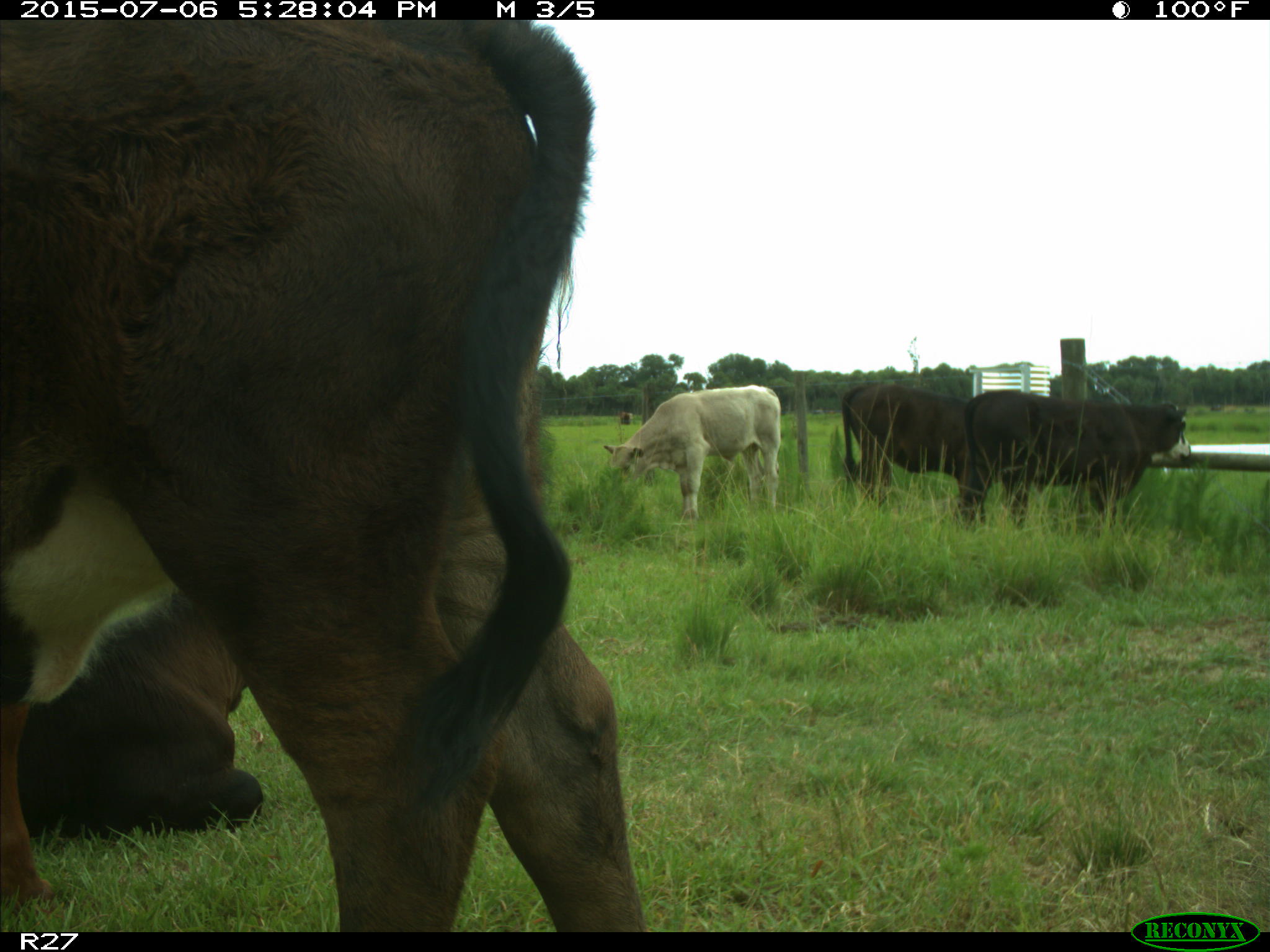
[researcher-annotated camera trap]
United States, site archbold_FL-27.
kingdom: Animalia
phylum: Chordata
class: Mammalia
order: Artiodactyla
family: Bovidae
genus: Bos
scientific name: Bos taurus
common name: domestic cow